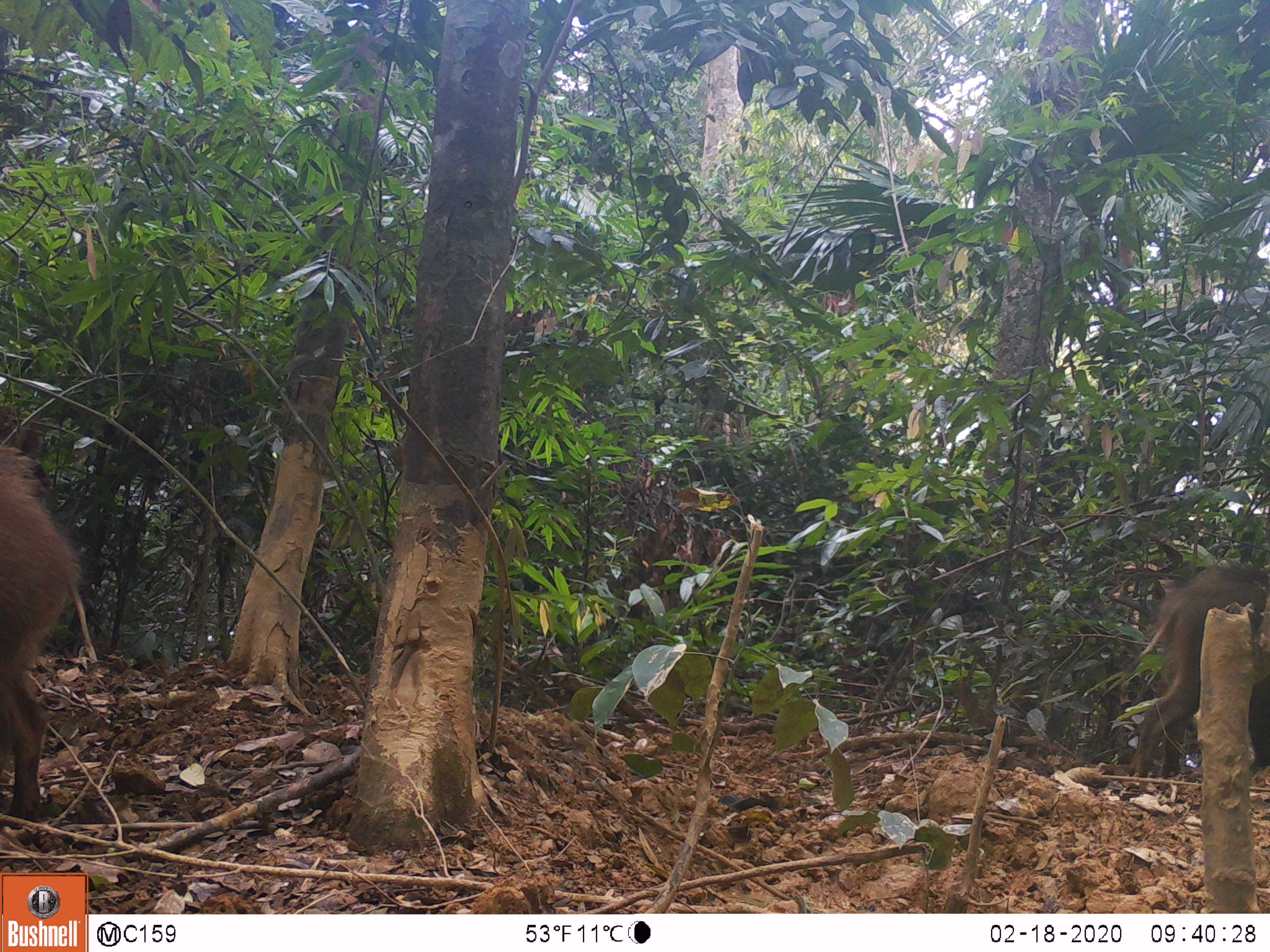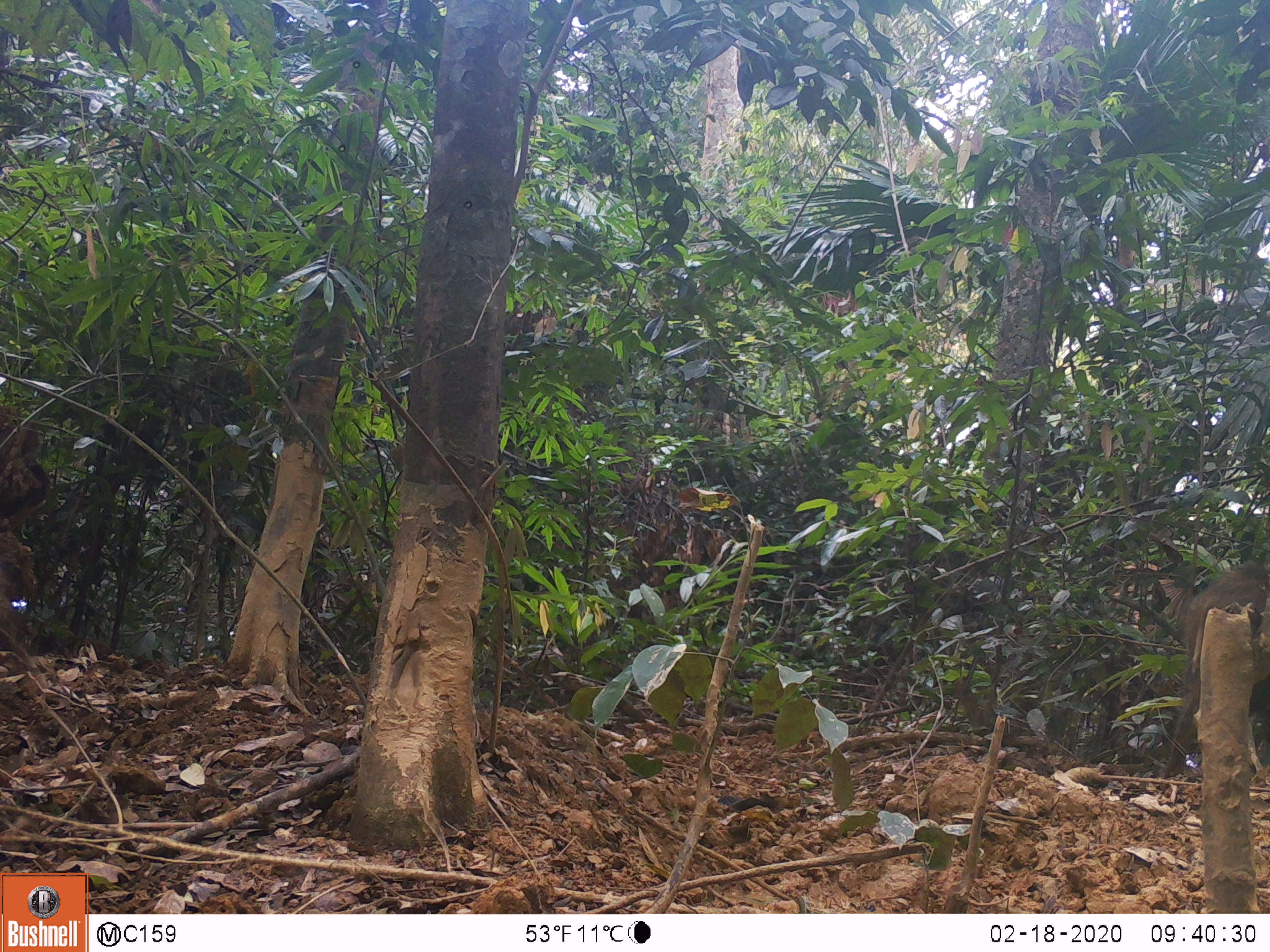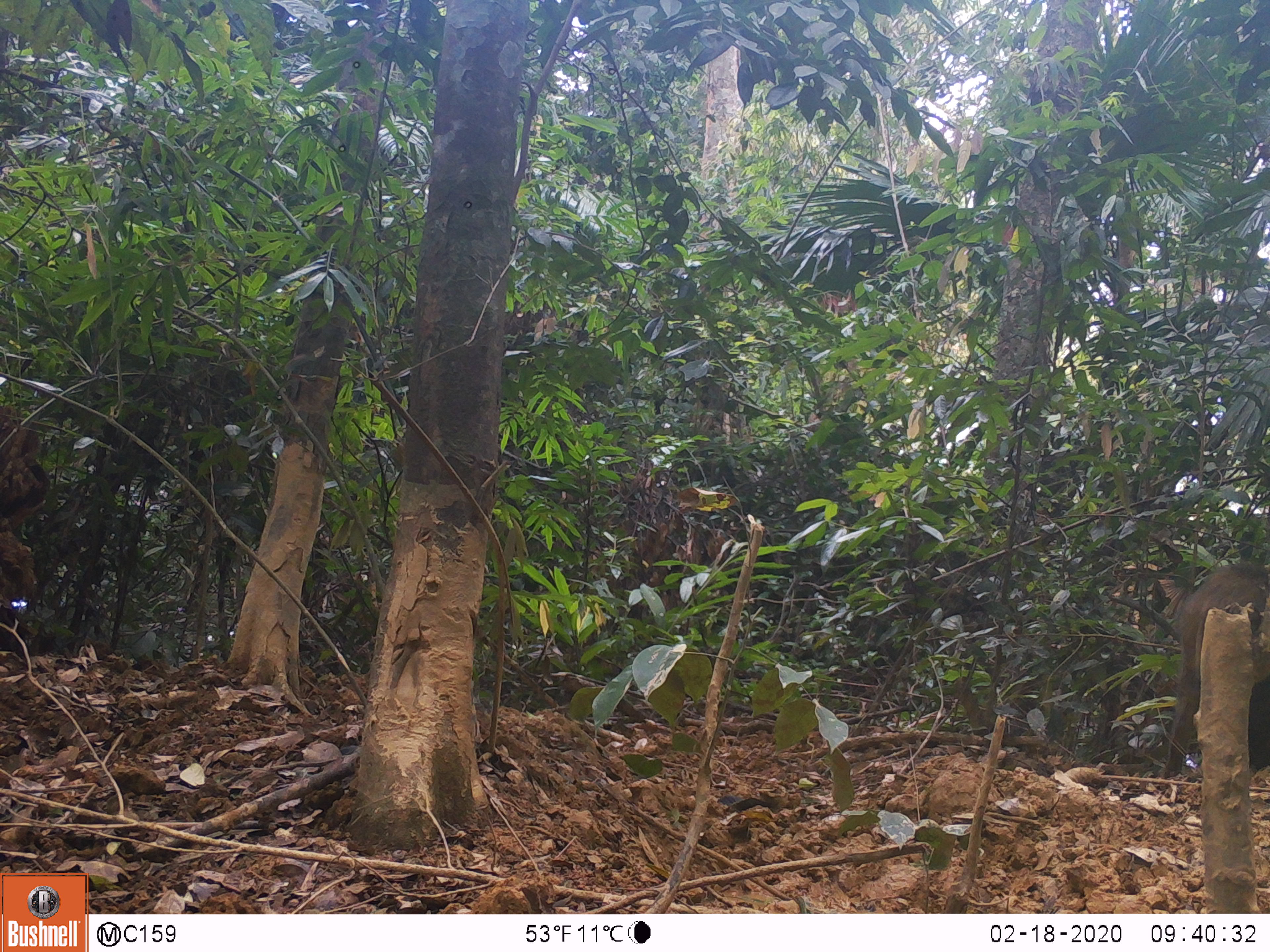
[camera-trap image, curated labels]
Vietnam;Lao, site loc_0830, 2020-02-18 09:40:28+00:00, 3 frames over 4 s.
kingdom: Animalia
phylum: Chordata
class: Mammalia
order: Artiodactyla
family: Suidae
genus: Sus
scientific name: Sus scrofa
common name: eurasian wild pig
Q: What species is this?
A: Eurasian wild pig (Sus scrofa).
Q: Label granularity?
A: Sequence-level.